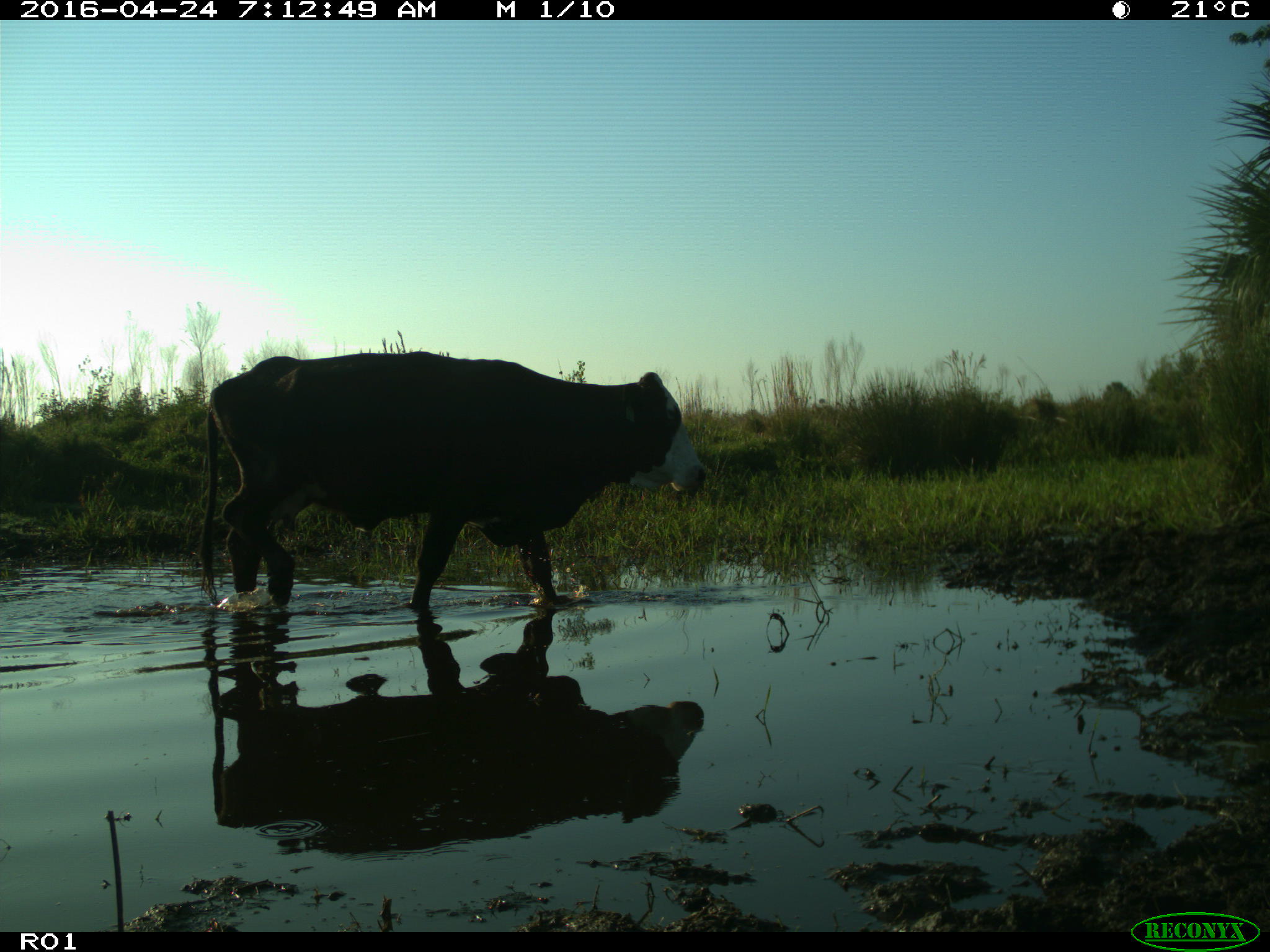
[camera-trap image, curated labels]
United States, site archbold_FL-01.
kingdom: Animalia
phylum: Chordata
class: Mammalia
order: Artiodactyla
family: Bovidae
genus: Bos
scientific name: Bos taurus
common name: domestic cow